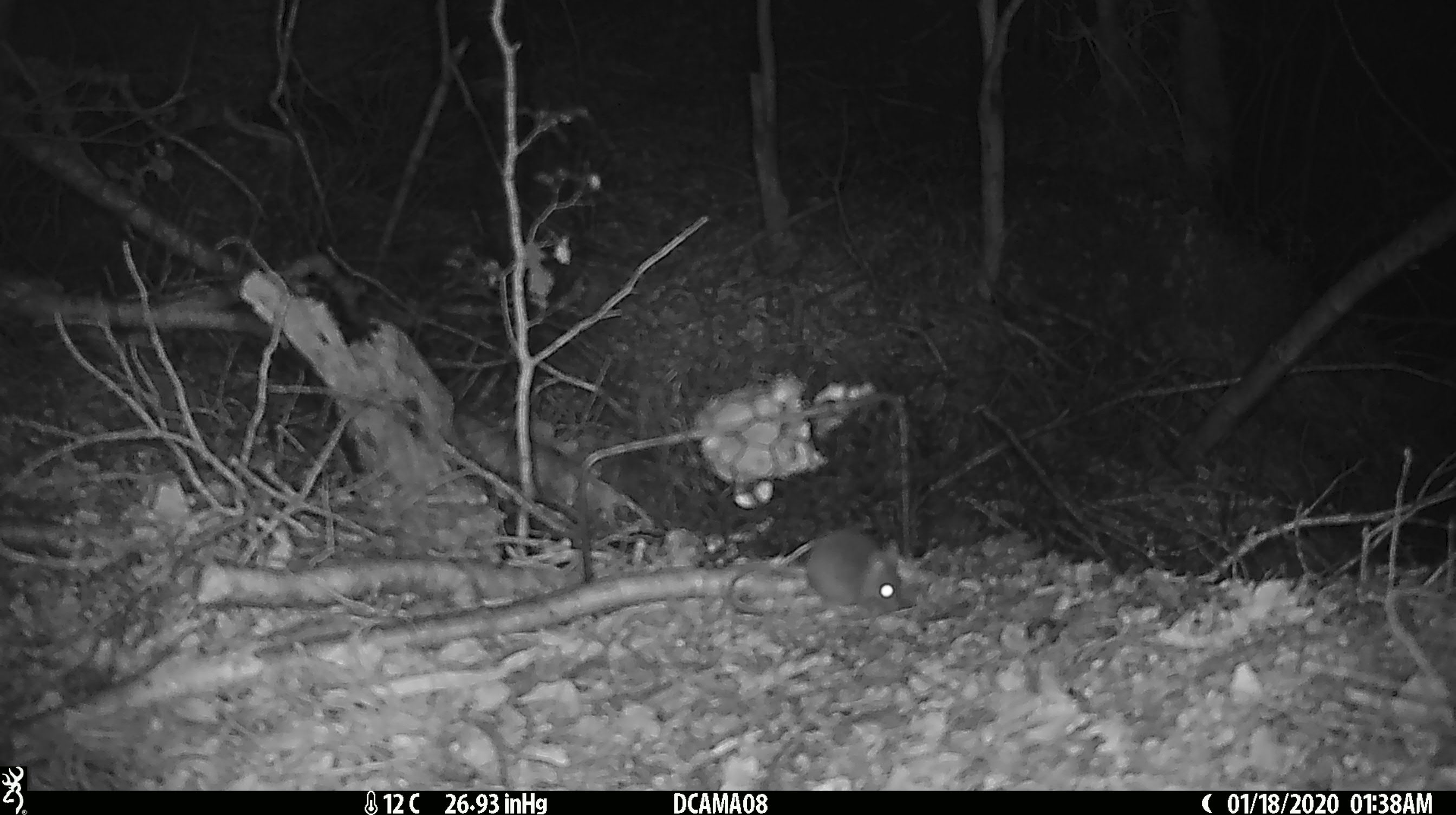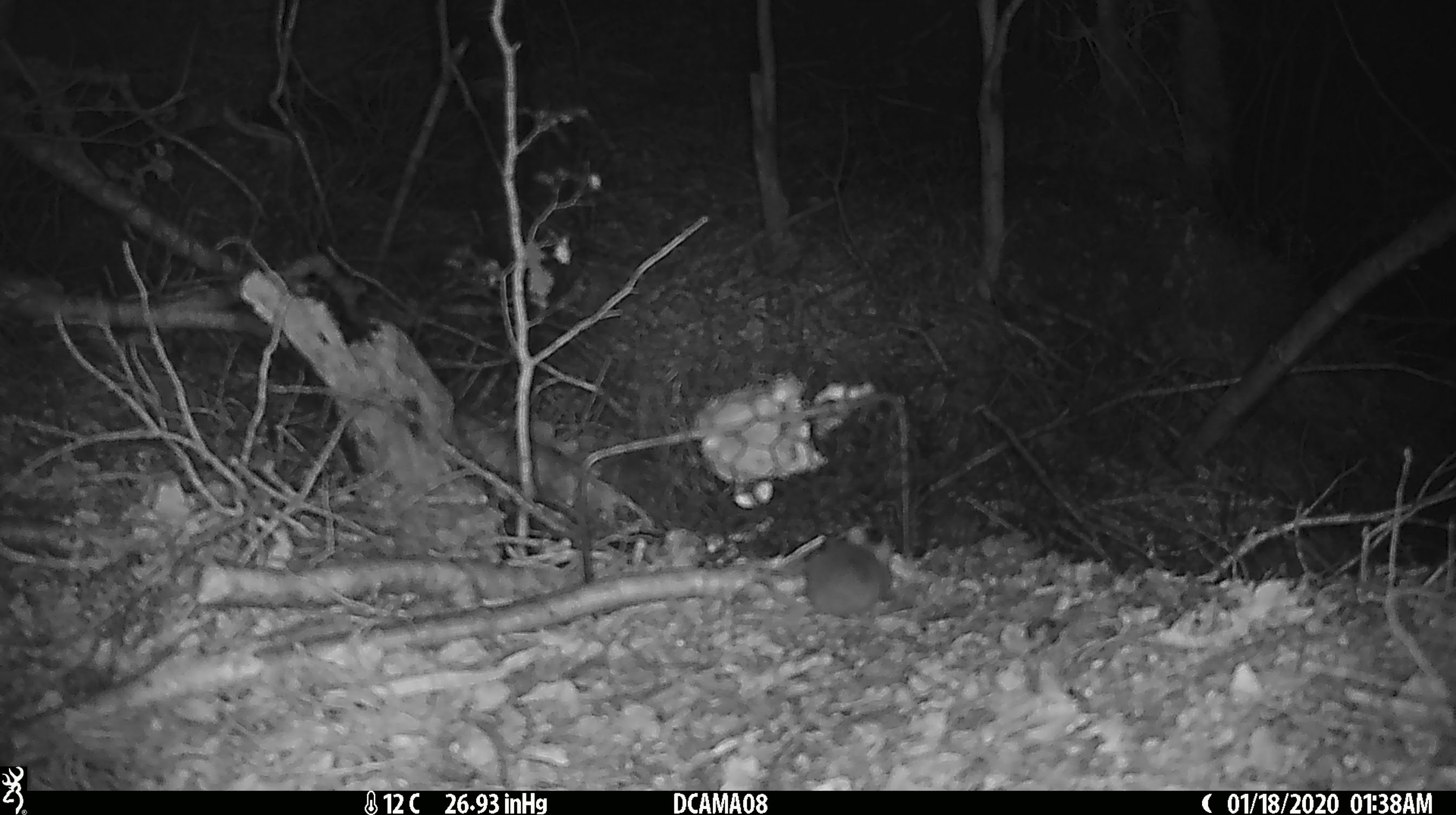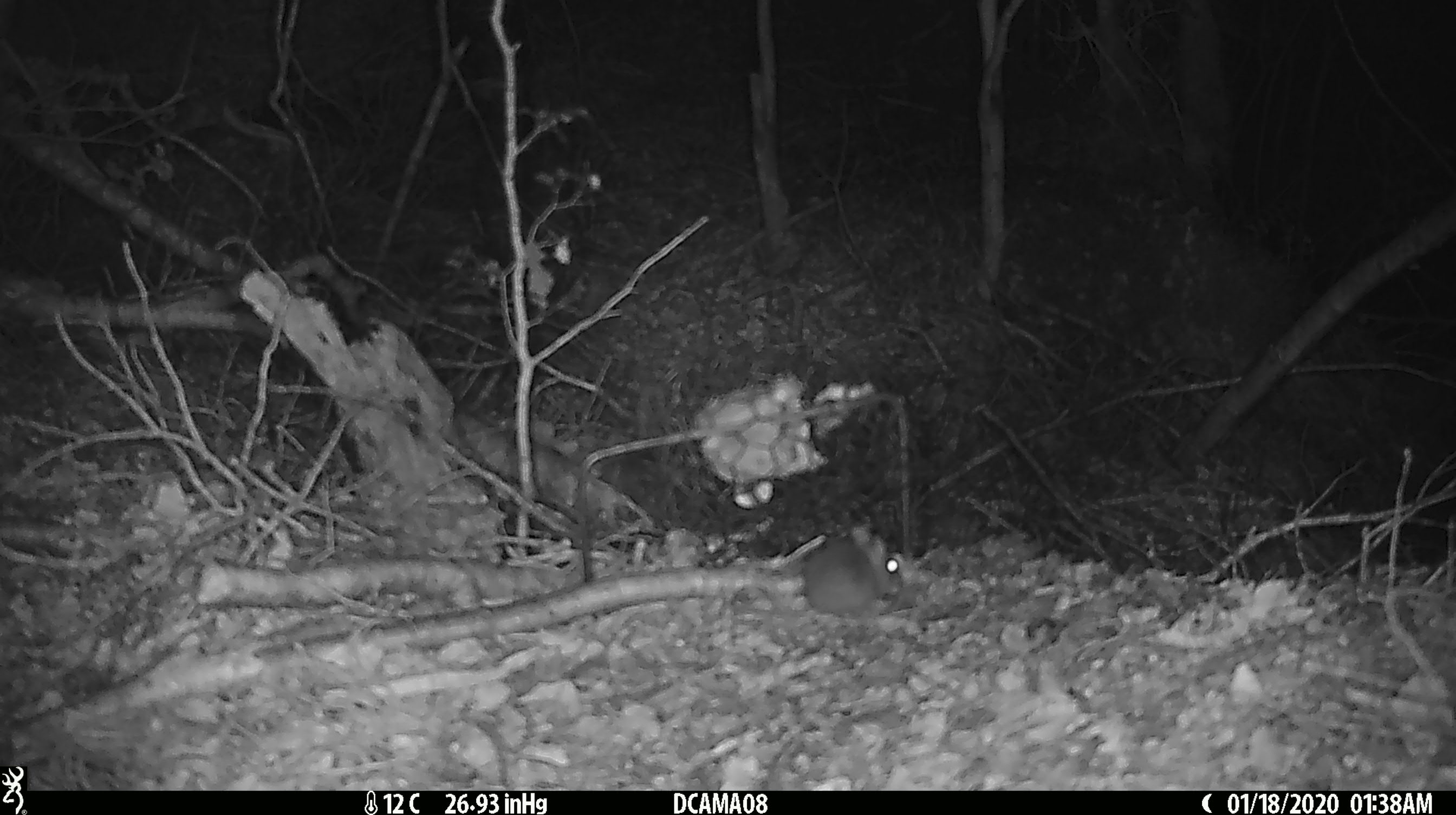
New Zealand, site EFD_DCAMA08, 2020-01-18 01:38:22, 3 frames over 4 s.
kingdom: Animalia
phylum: Chordata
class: Mammalia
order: Rodentia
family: Muridae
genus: Mus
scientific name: Mus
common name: mouse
Mouse (Mus).